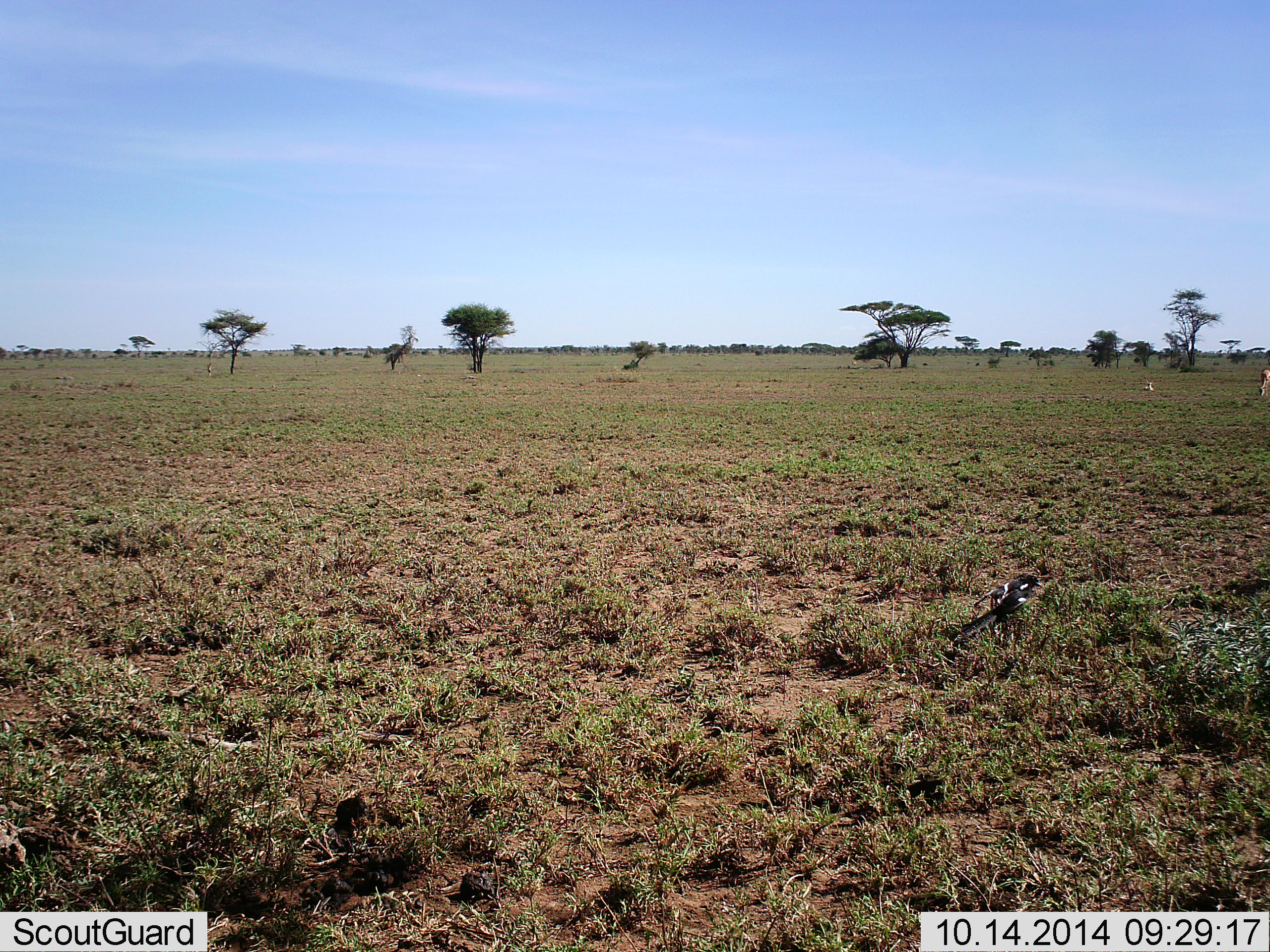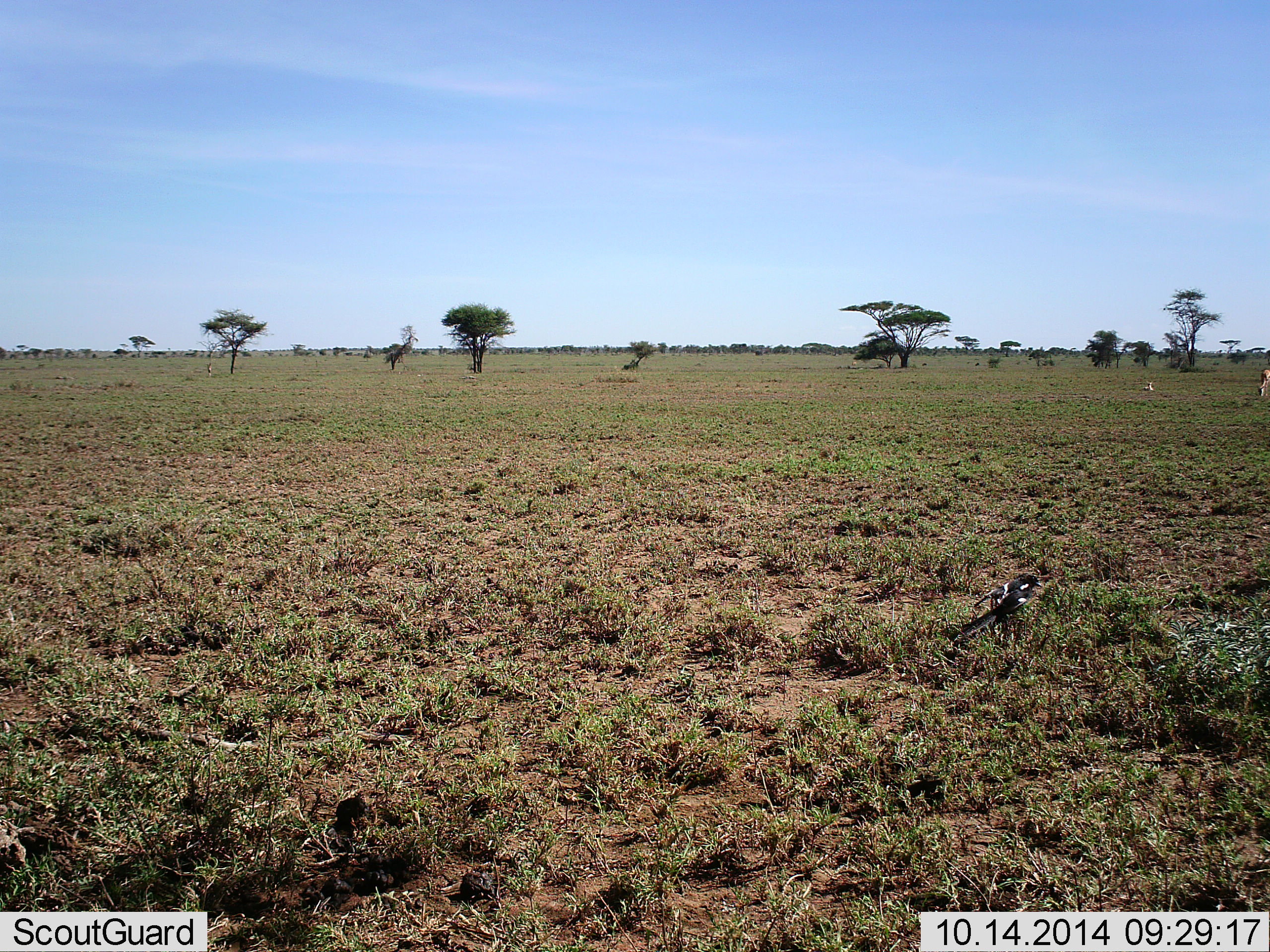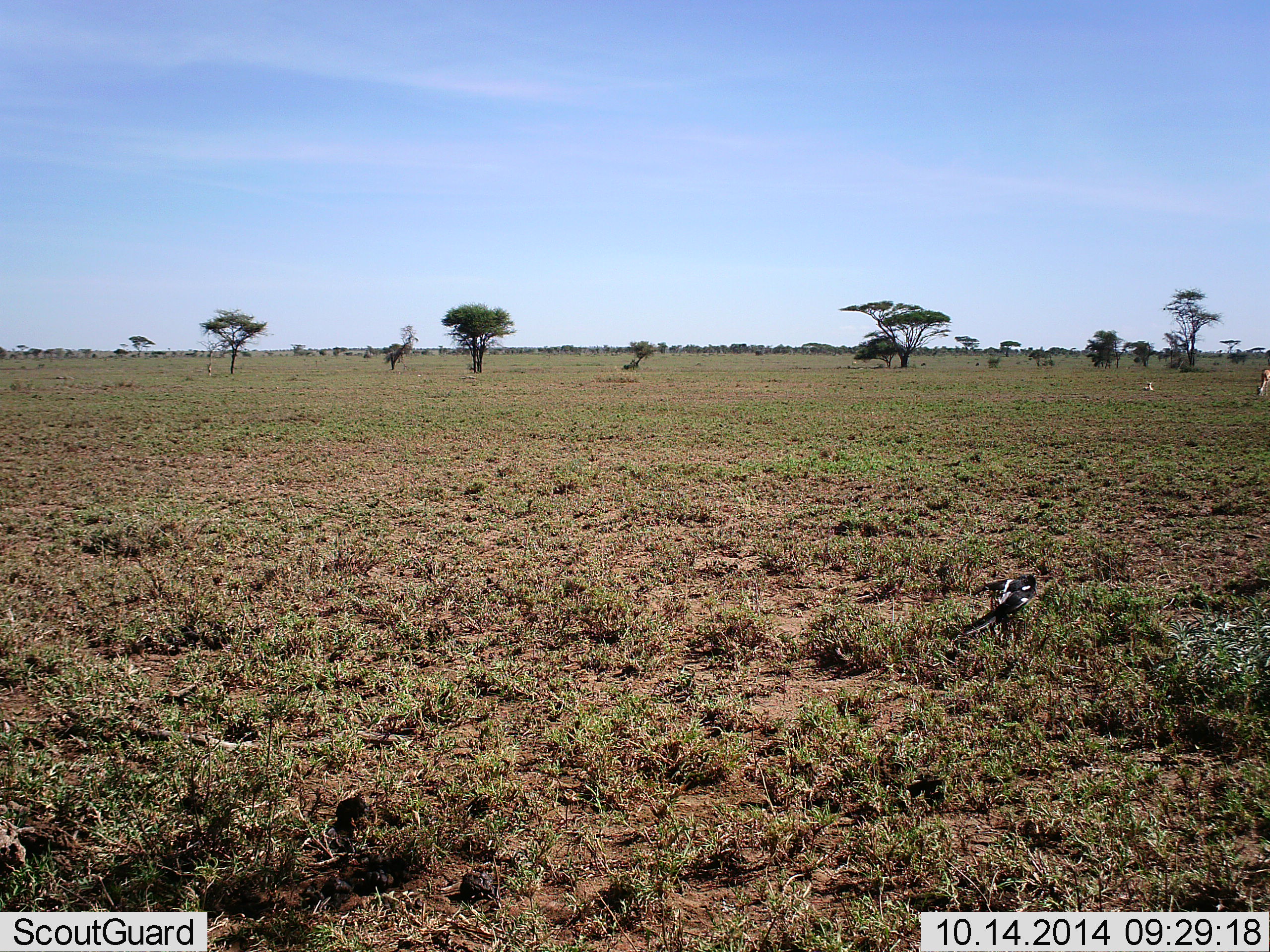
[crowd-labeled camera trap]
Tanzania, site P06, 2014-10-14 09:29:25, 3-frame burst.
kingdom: Animalia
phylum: Chordata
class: Aves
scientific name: Aves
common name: bird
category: otherbird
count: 1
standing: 46%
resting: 38%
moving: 8%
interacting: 0%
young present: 0%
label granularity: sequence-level